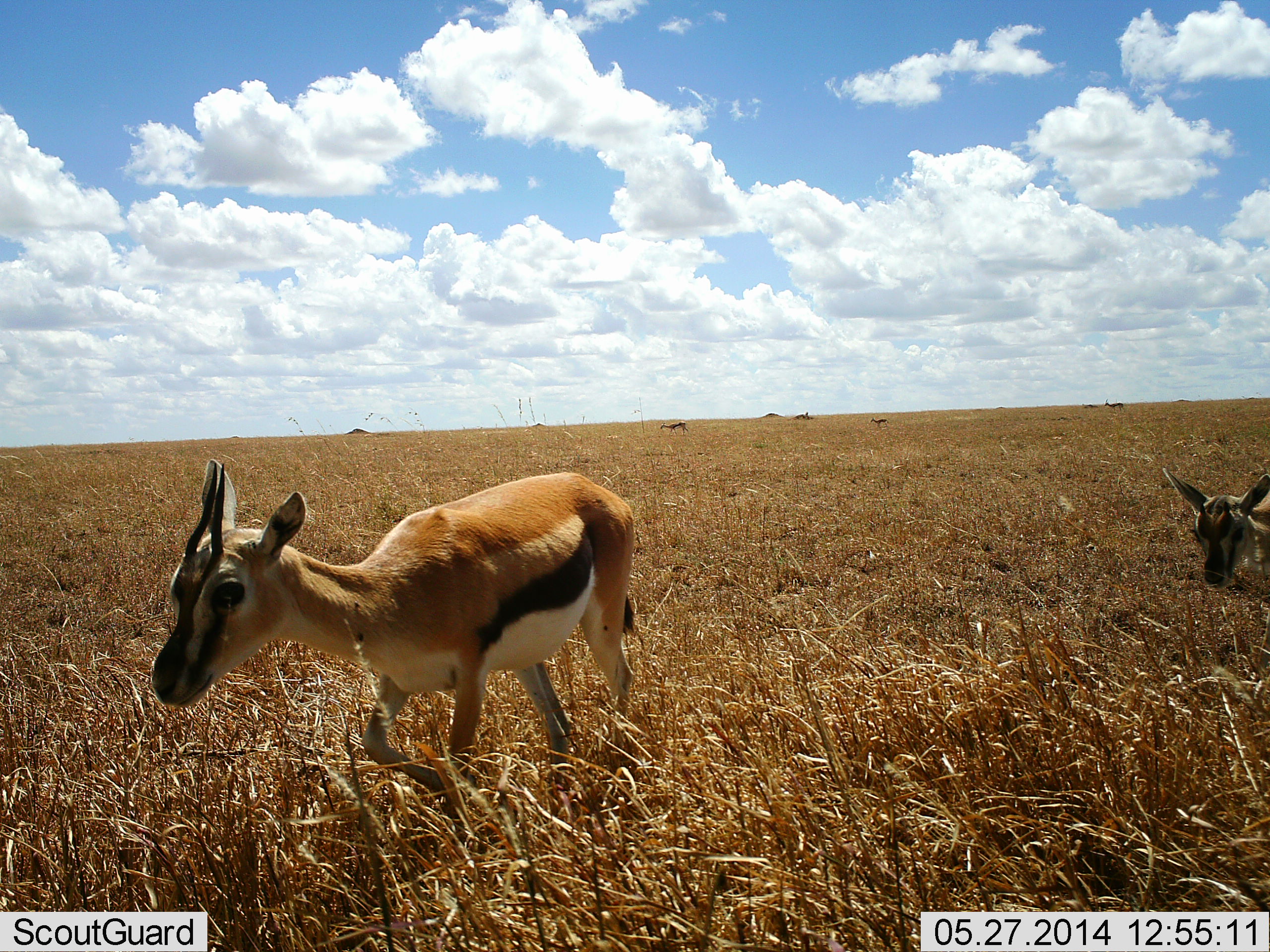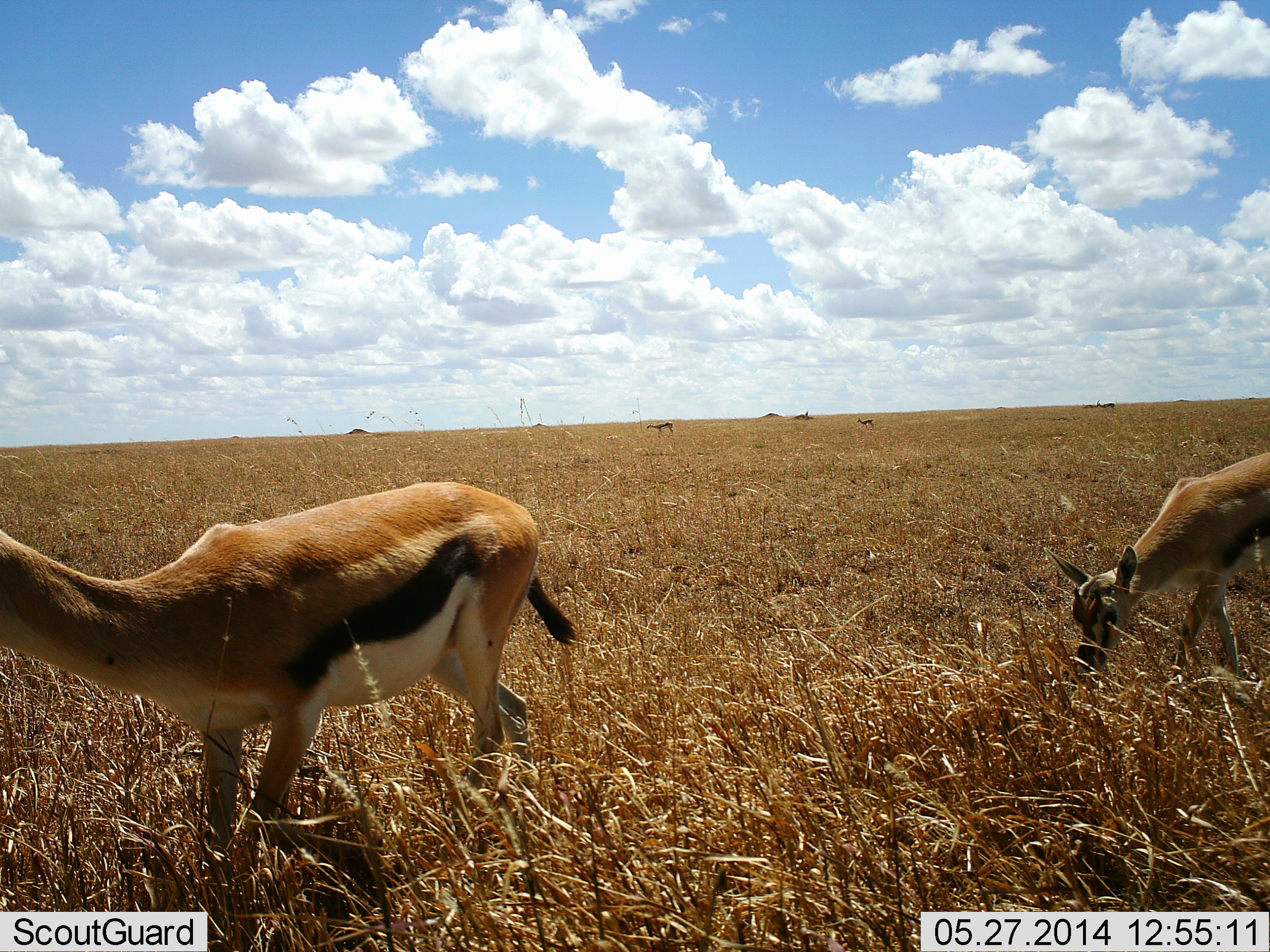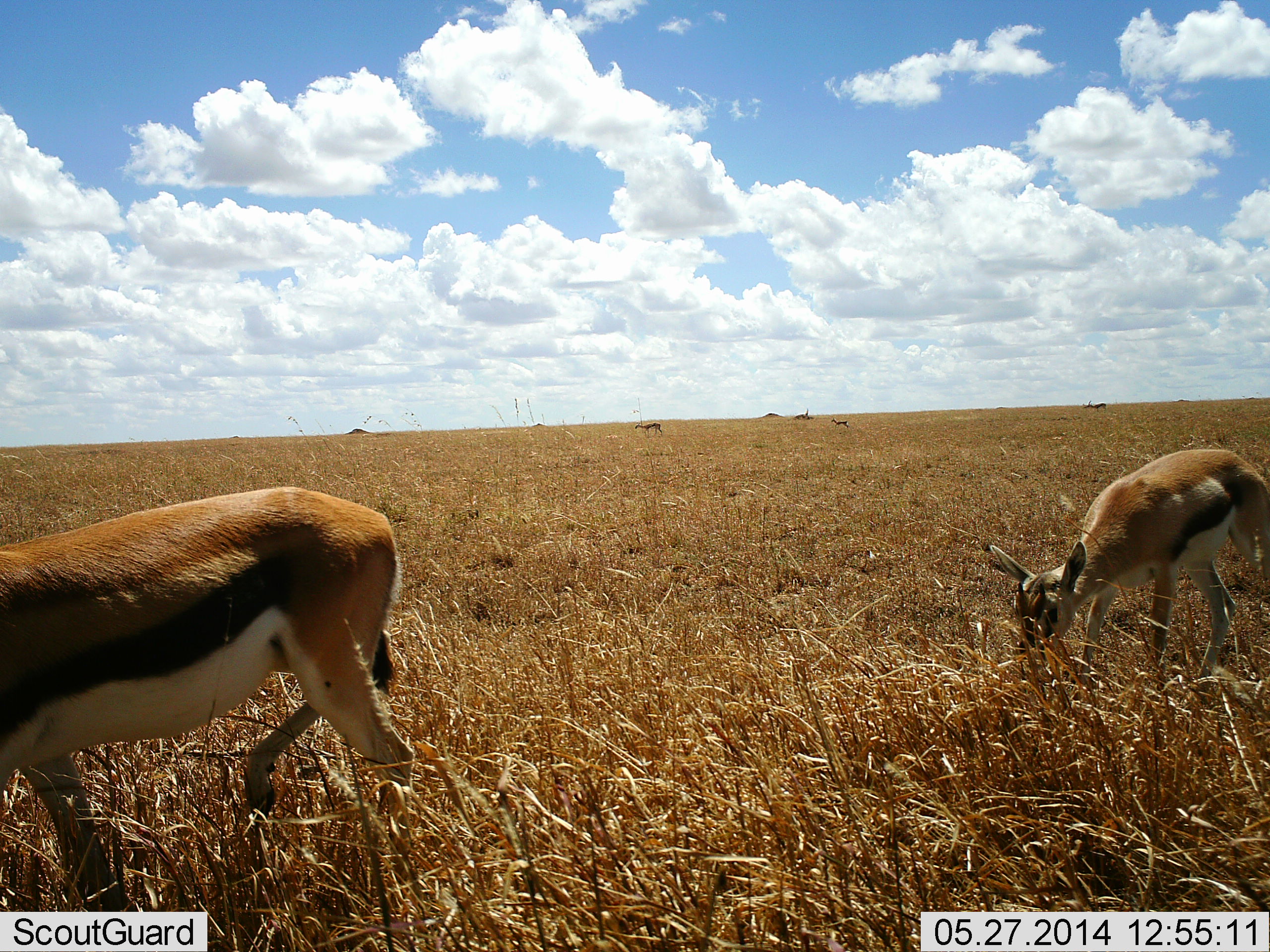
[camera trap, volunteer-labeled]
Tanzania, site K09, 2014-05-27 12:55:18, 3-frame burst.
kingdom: Animalia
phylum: Chordata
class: Mammalia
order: Artiodactyla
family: Bovidae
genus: Eudorcas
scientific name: Eudorcas thomsonii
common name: thomson's gazelle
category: gazellethomsons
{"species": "gazellethomsons (thomson's gazelle) (Eudorcas thomsonii)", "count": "5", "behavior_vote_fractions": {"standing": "30%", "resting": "0%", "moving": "90%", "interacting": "0%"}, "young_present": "0%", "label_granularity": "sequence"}